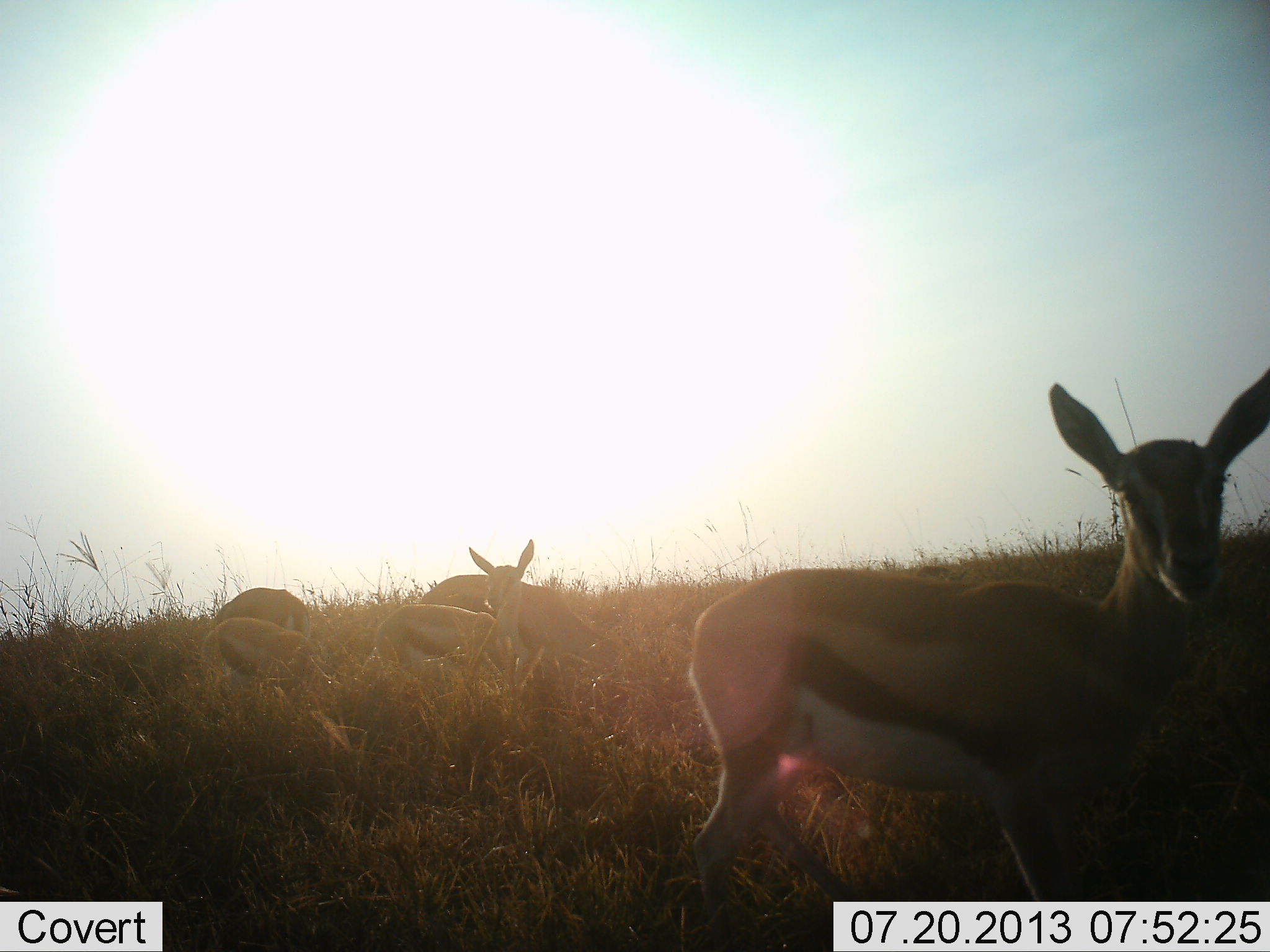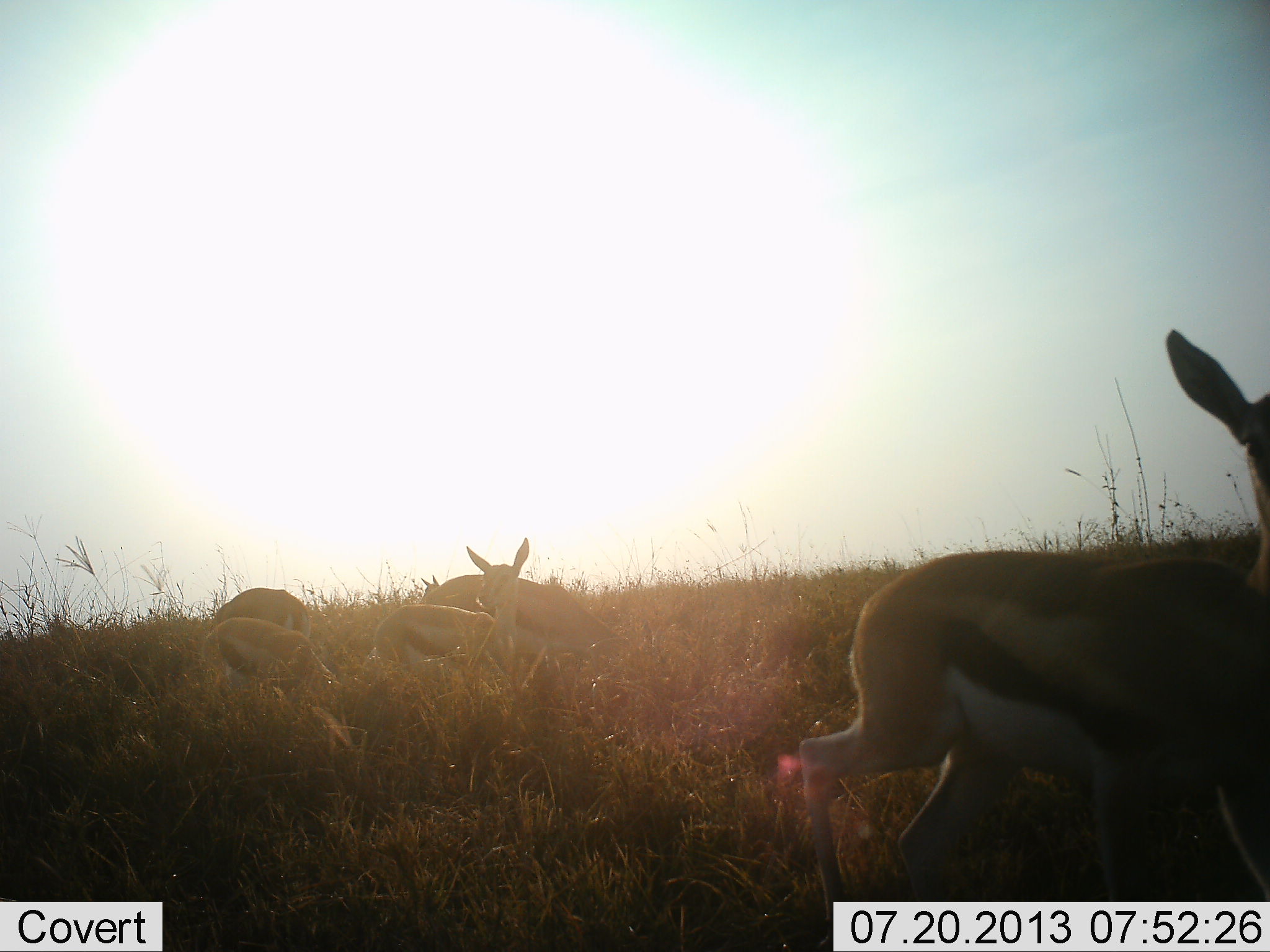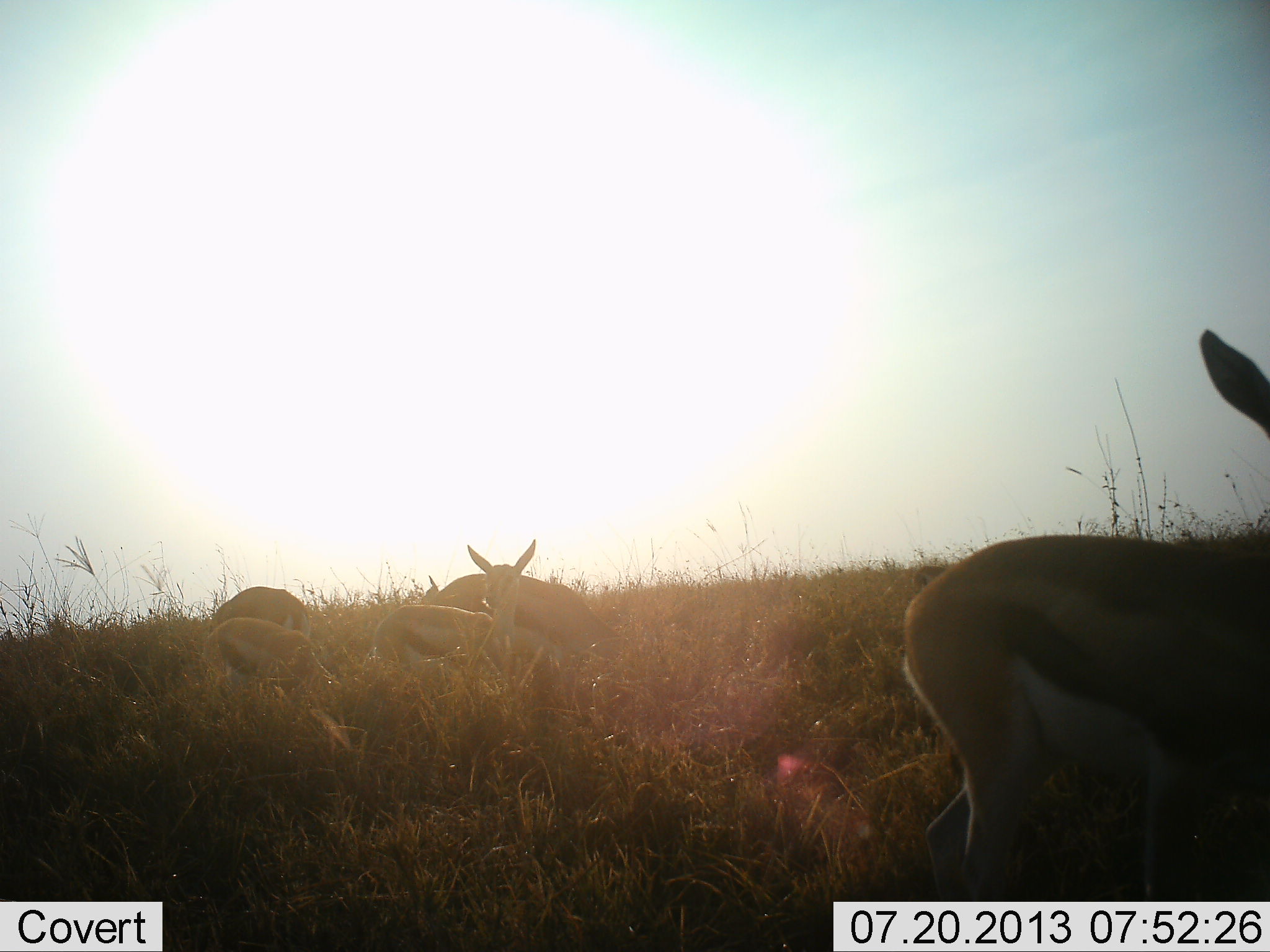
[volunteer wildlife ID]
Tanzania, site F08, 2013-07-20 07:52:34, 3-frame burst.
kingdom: Animalia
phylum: Chordata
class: Mammalia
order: Artiodactyla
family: Bovidae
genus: Eudorcas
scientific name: Eudorcas thomsonii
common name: thomson's gazelle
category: gazellethomsons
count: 5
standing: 58%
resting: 12%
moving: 73%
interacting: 4%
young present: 4%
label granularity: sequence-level